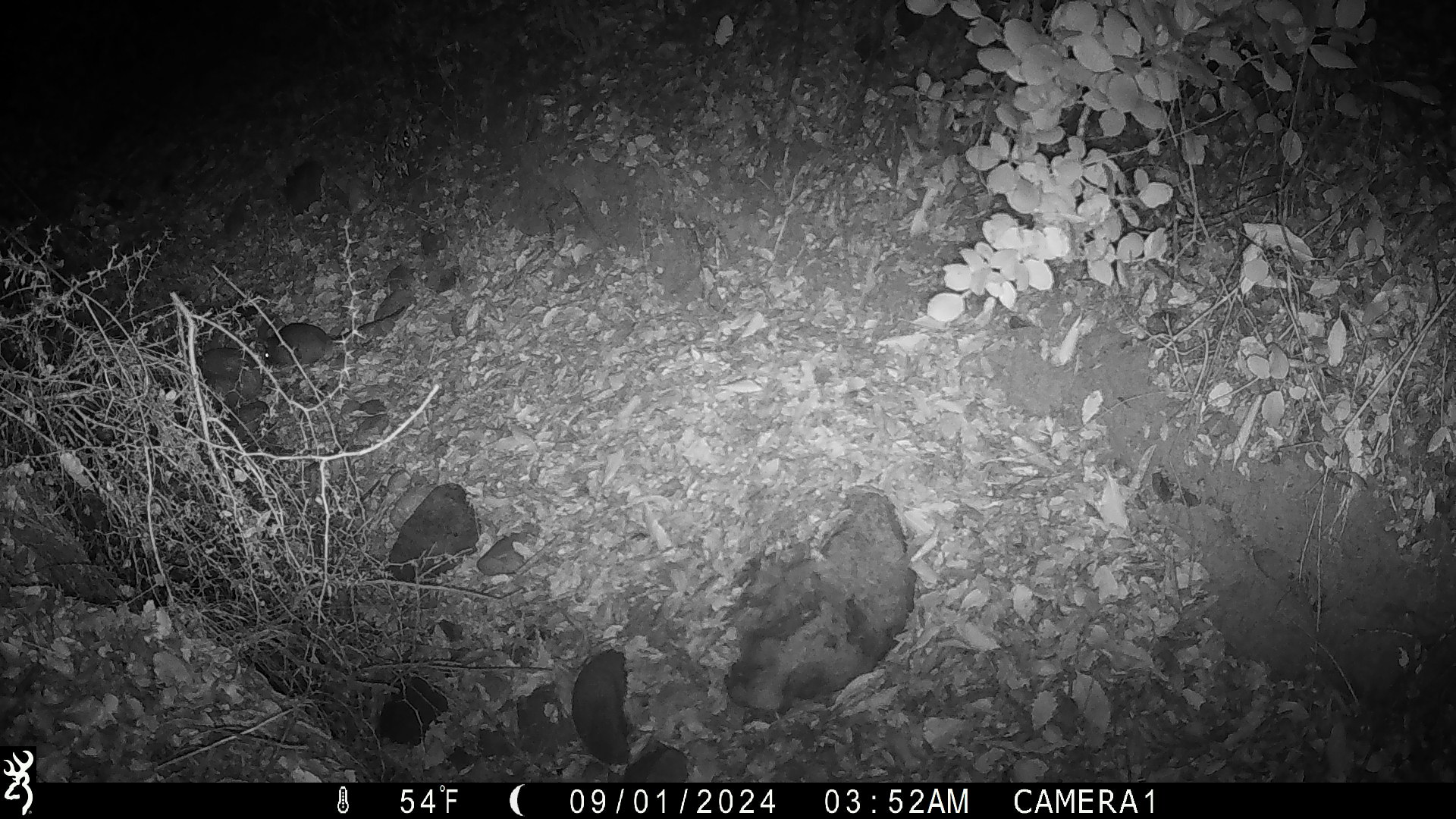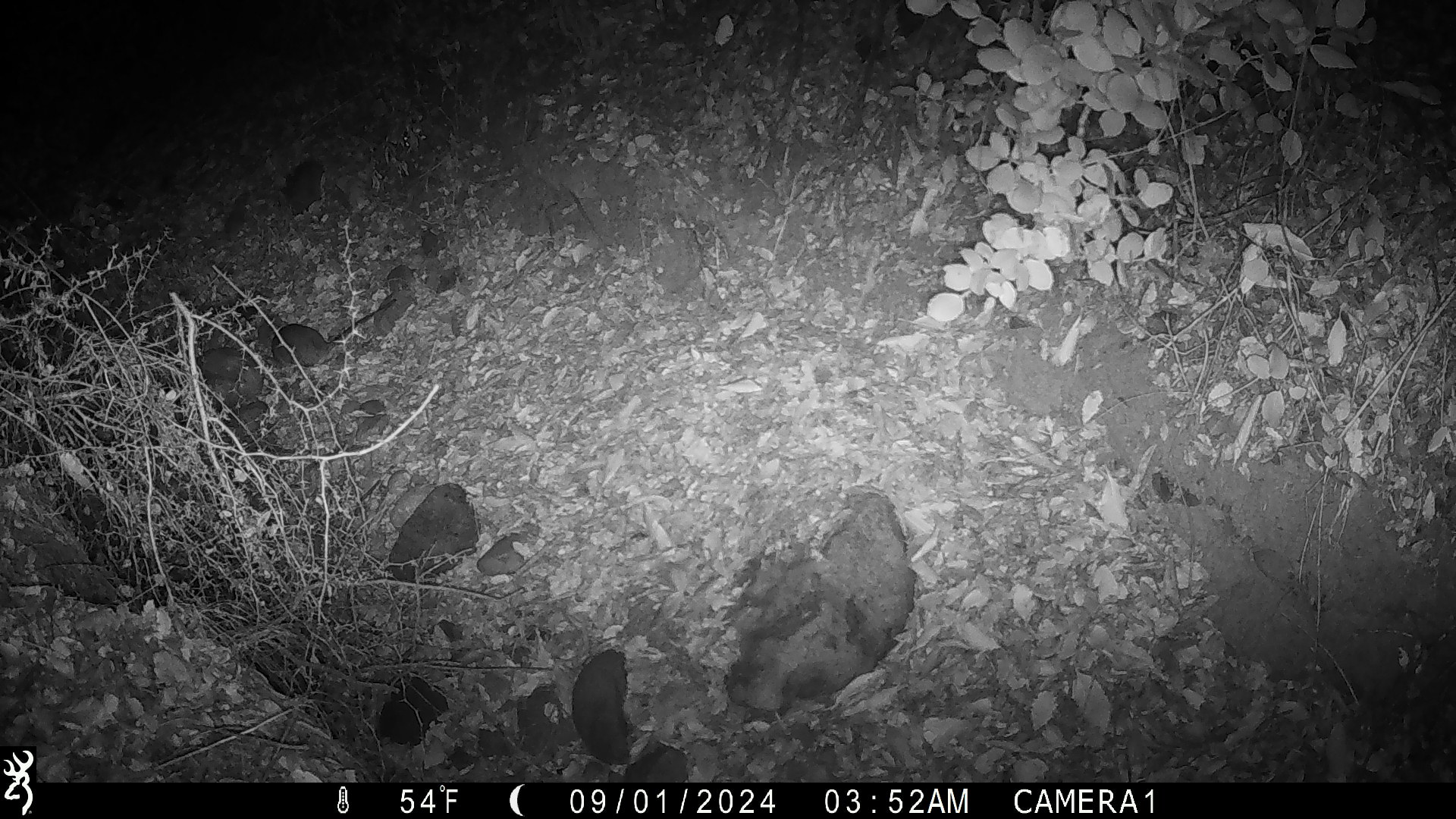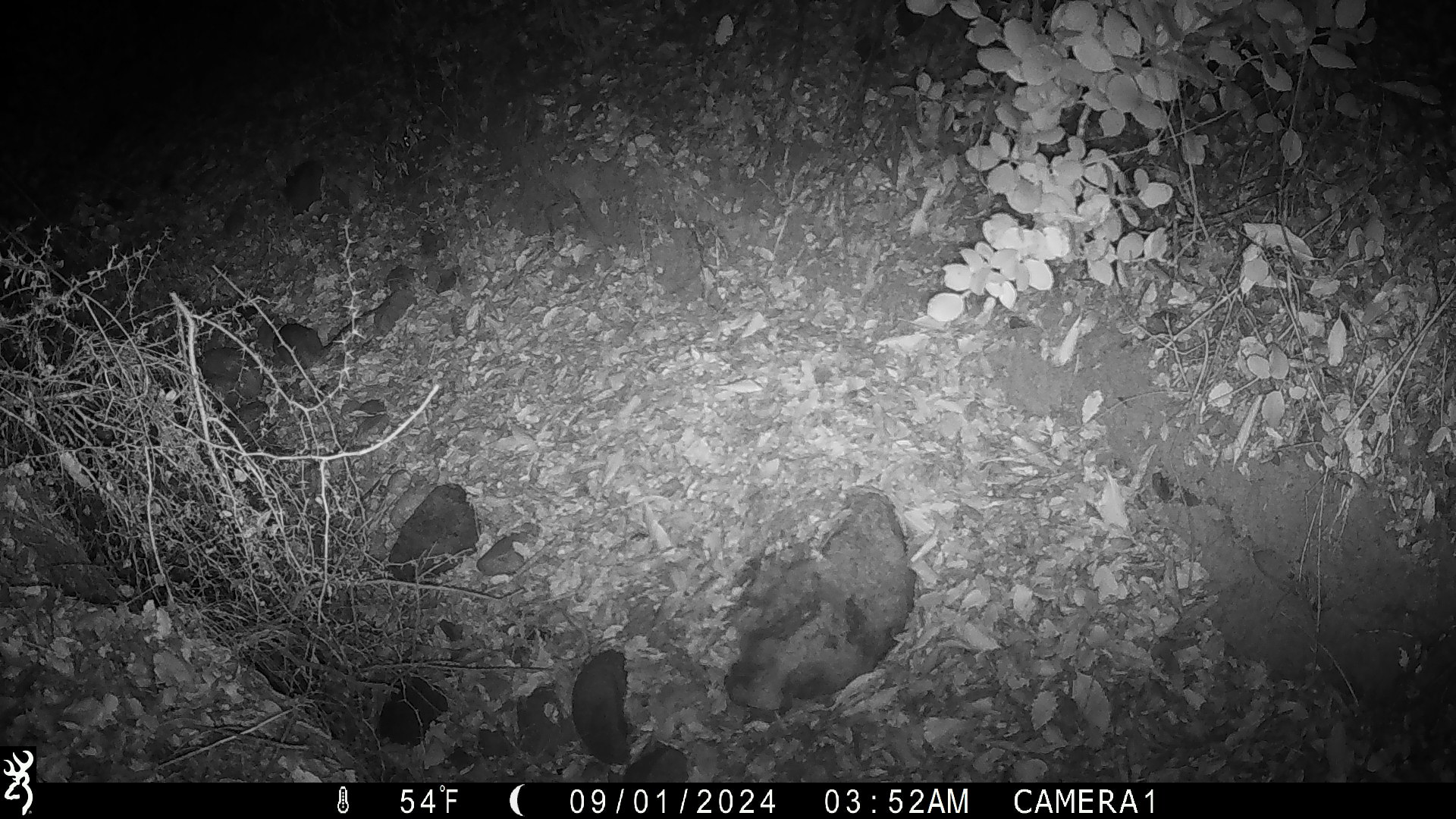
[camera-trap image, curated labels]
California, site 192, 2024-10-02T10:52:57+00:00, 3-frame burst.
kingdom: Animalia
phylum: Chordata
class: Mammalia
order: Rodentia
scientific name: Rodentia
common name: mouse or rat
Mouse or rat (Rodentia).